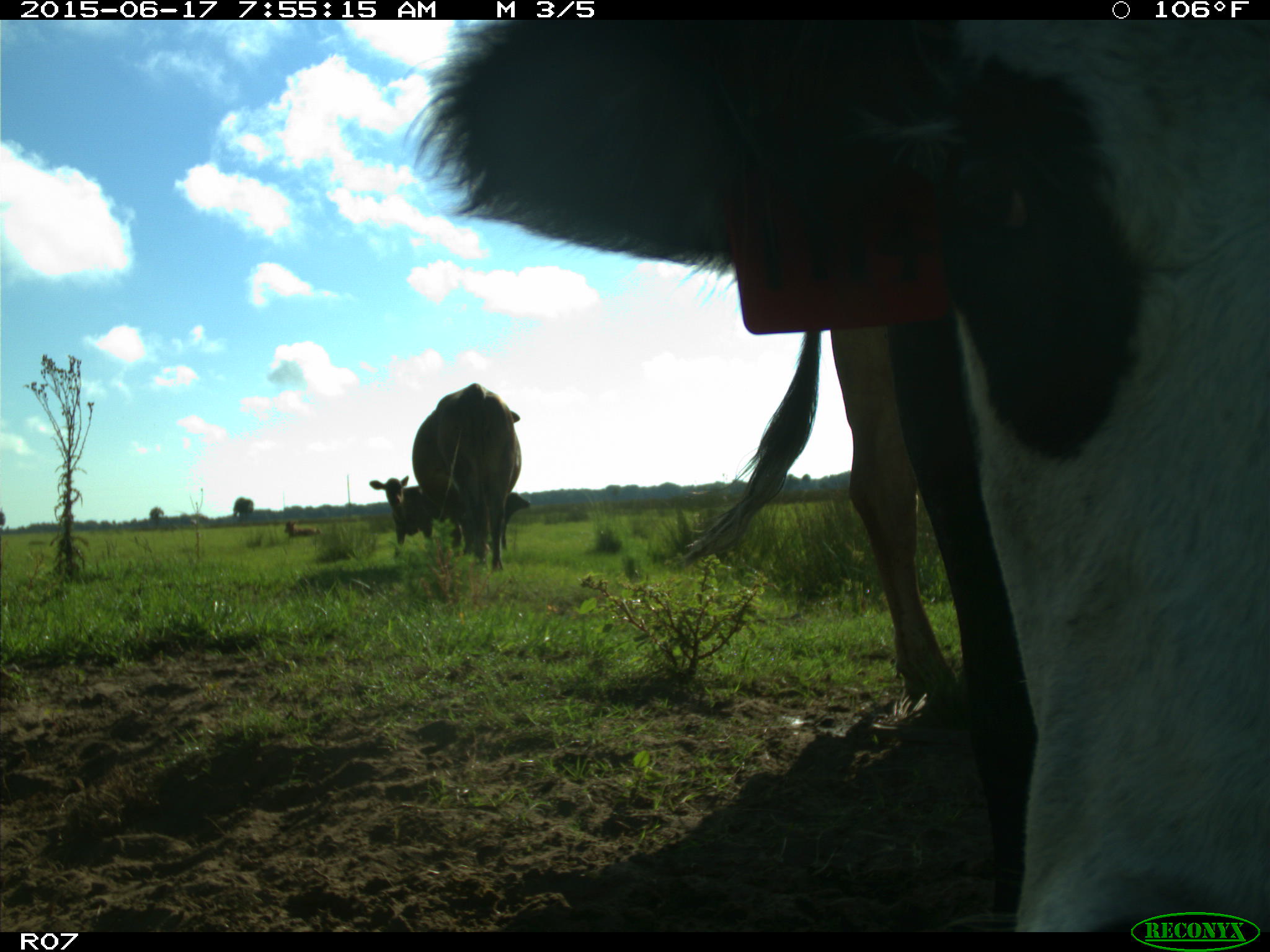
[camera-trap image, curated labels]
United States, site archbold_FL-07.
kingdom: Animalia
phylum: Chordata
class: Mammalia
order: Artiodactyla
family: Bovidae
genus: Bos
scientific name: Bos taurus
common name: domestic cow